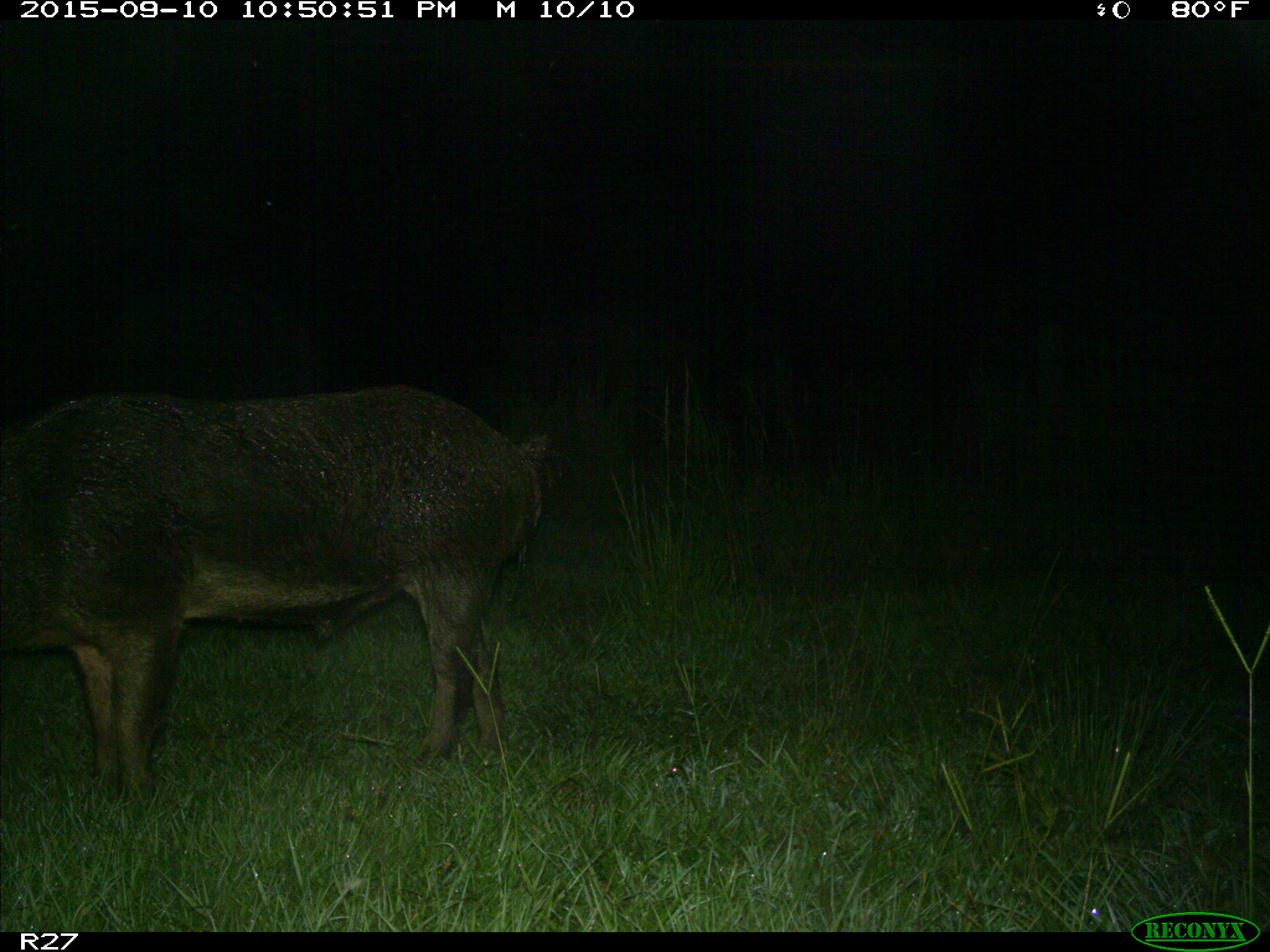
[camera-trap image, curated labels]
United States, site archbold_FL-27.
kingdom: Animalia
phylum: Chordata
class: Mammalia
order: Artiodactyla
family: Suidae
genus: Sus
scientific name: Sus scrofa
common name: wild boar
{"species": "Sus scrofa (wild boar)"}